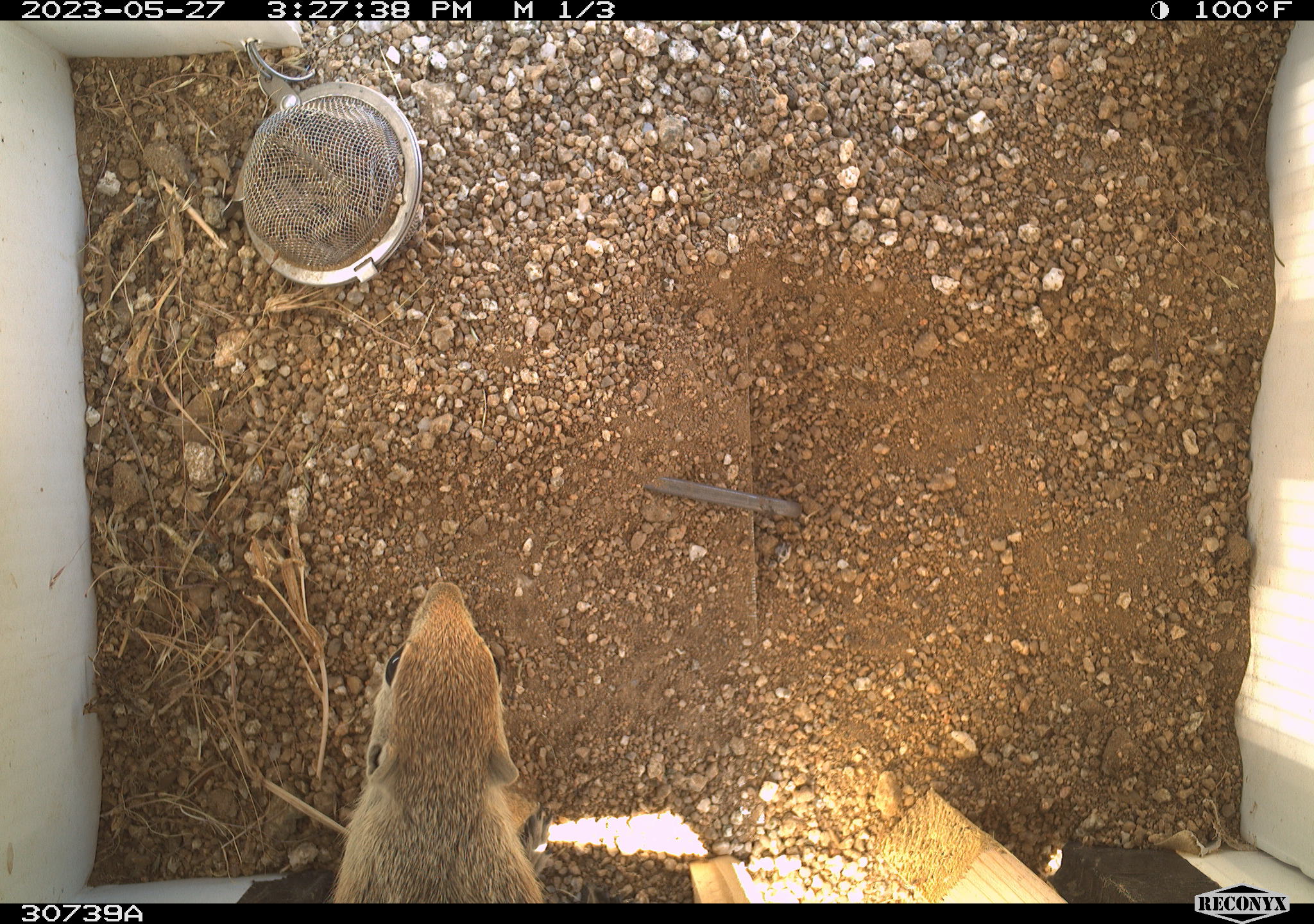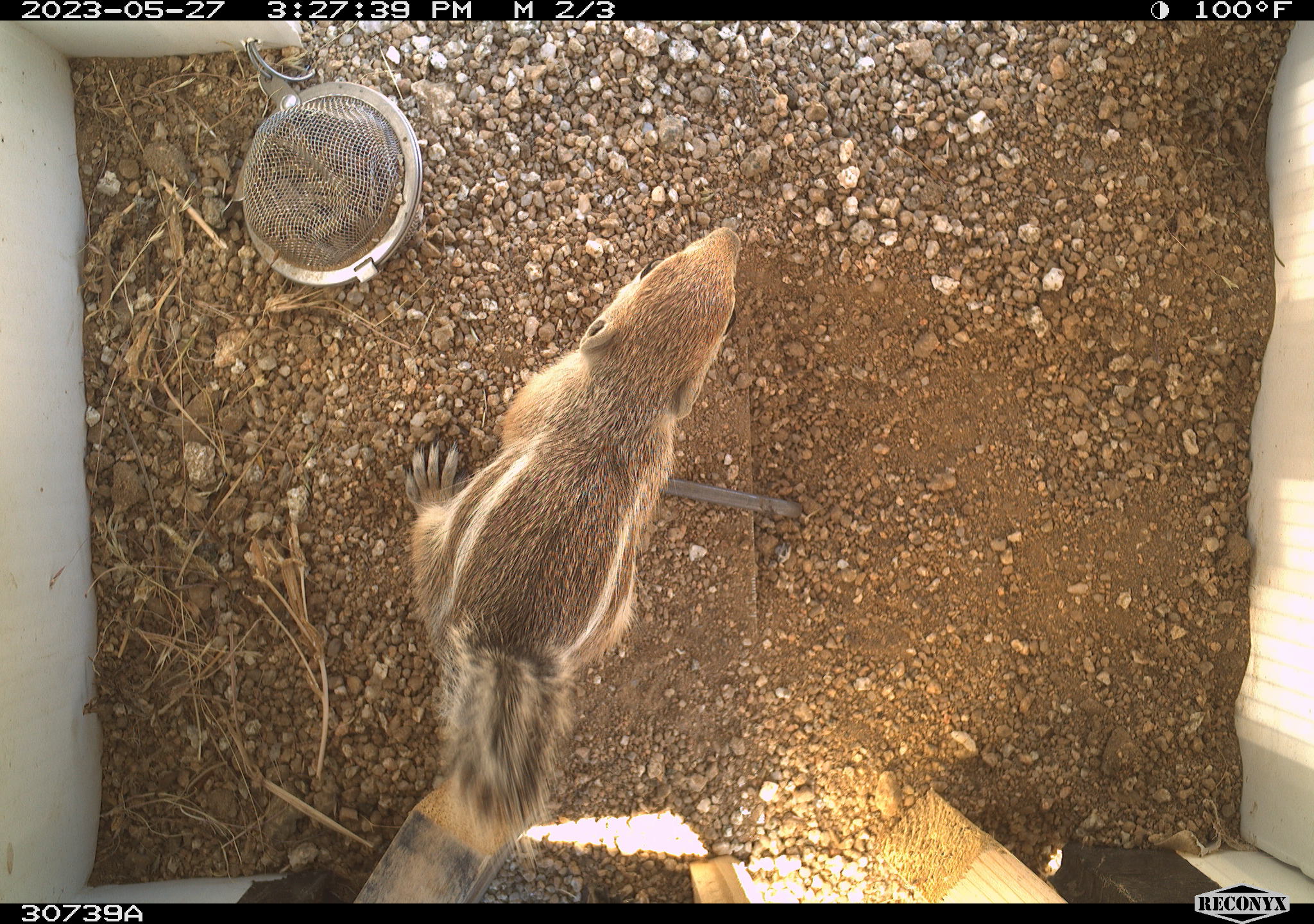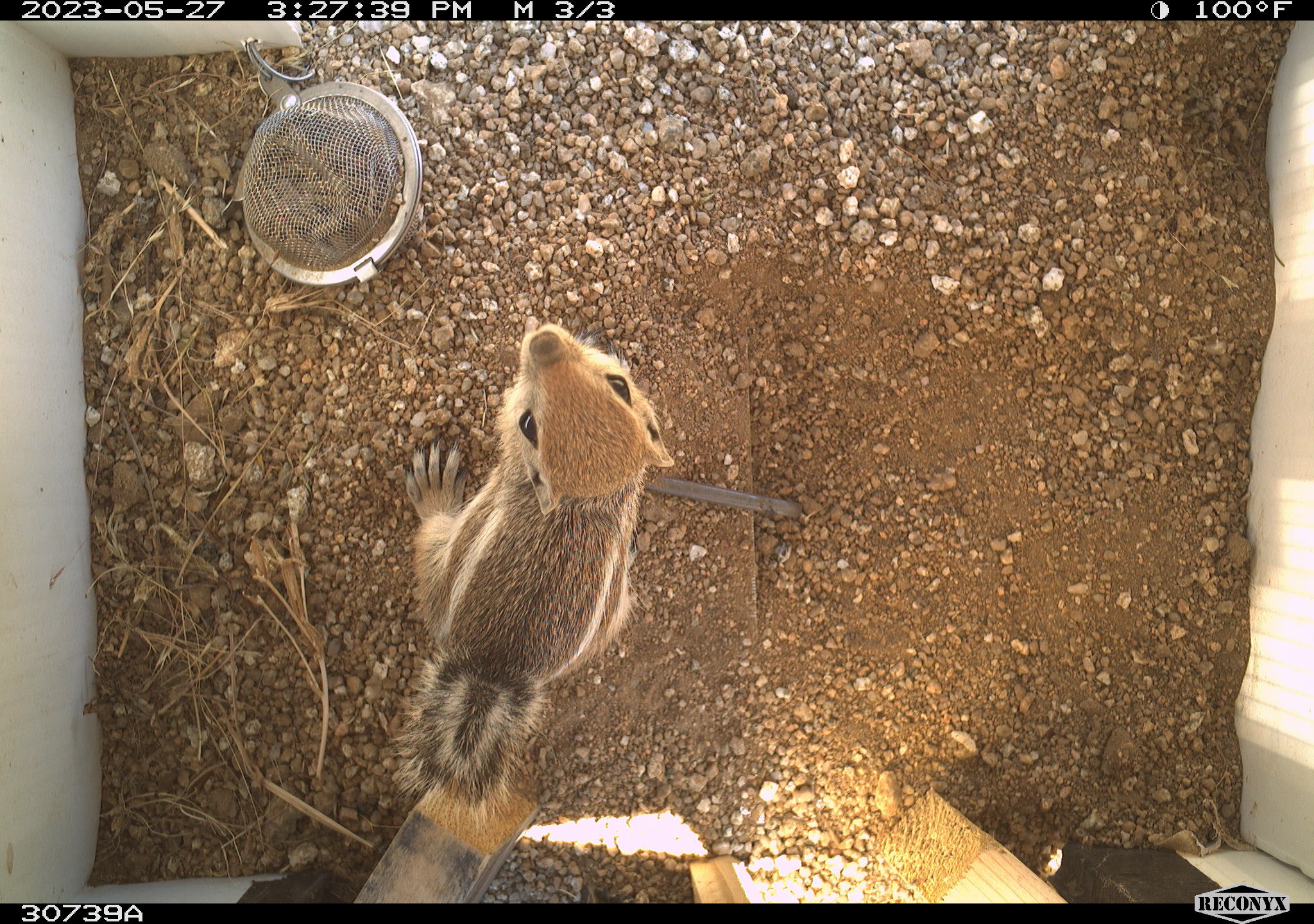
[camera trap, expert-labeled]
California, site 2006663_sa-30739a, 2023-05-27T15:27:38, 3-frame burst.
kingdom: Animalia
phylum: Chordata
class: Mammalia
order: Rodentia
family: Sciuridae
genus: Ammospermophilus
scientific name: Ammospermophilus leucurus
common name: white-tailed antelope squirrel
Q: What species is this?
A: White-tailed antelope squirrel (Ammospermophilus leucurus).